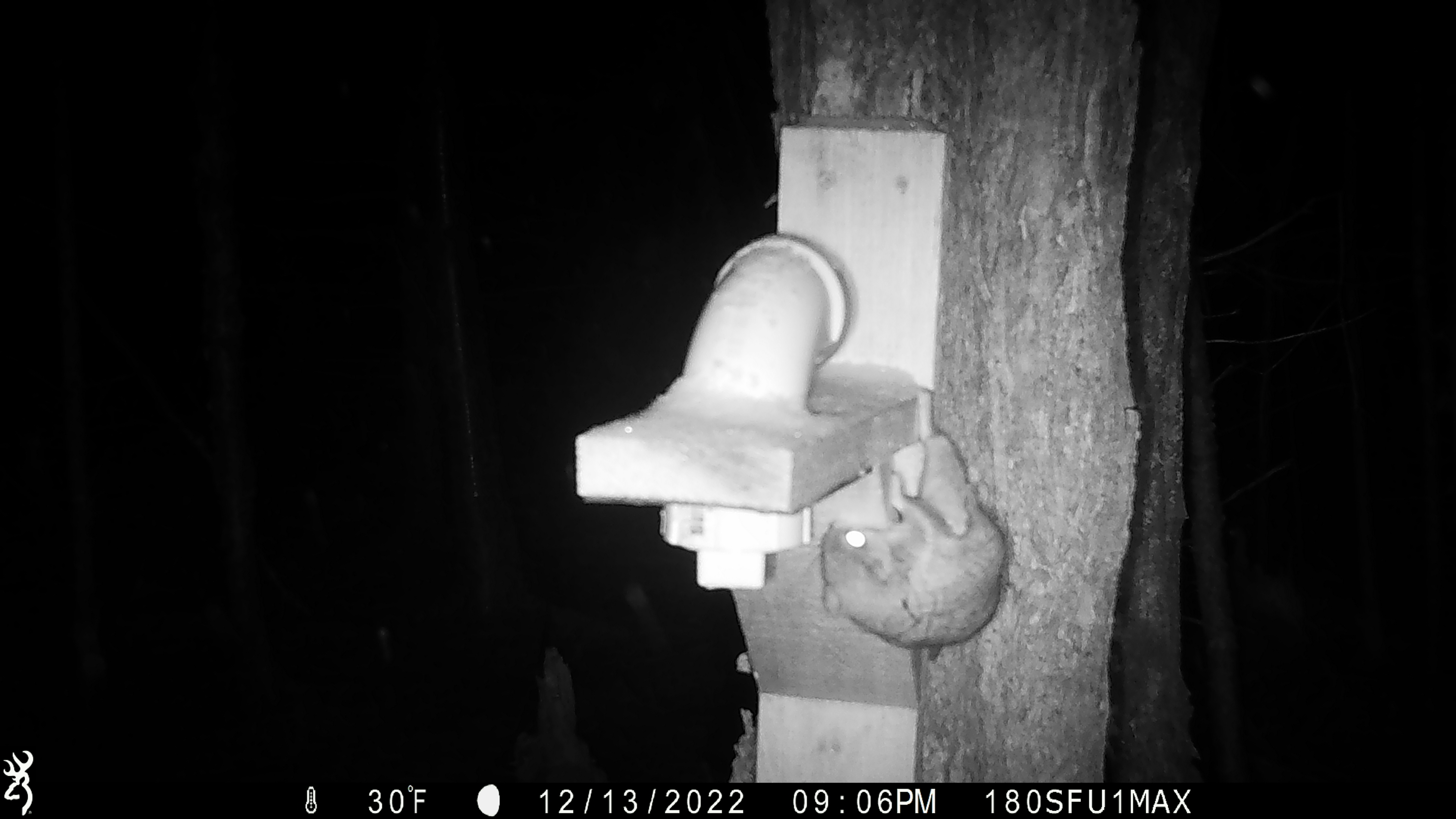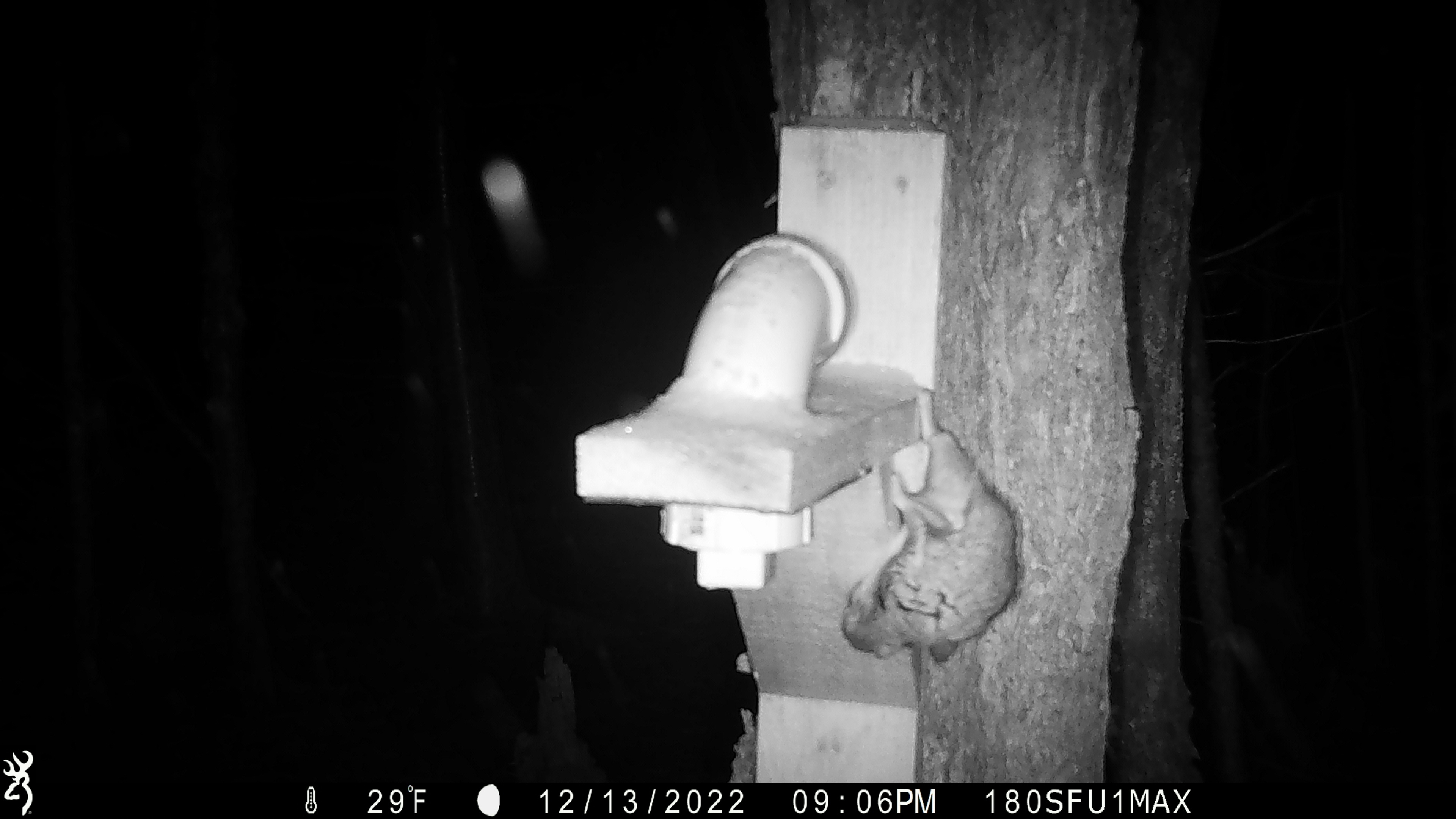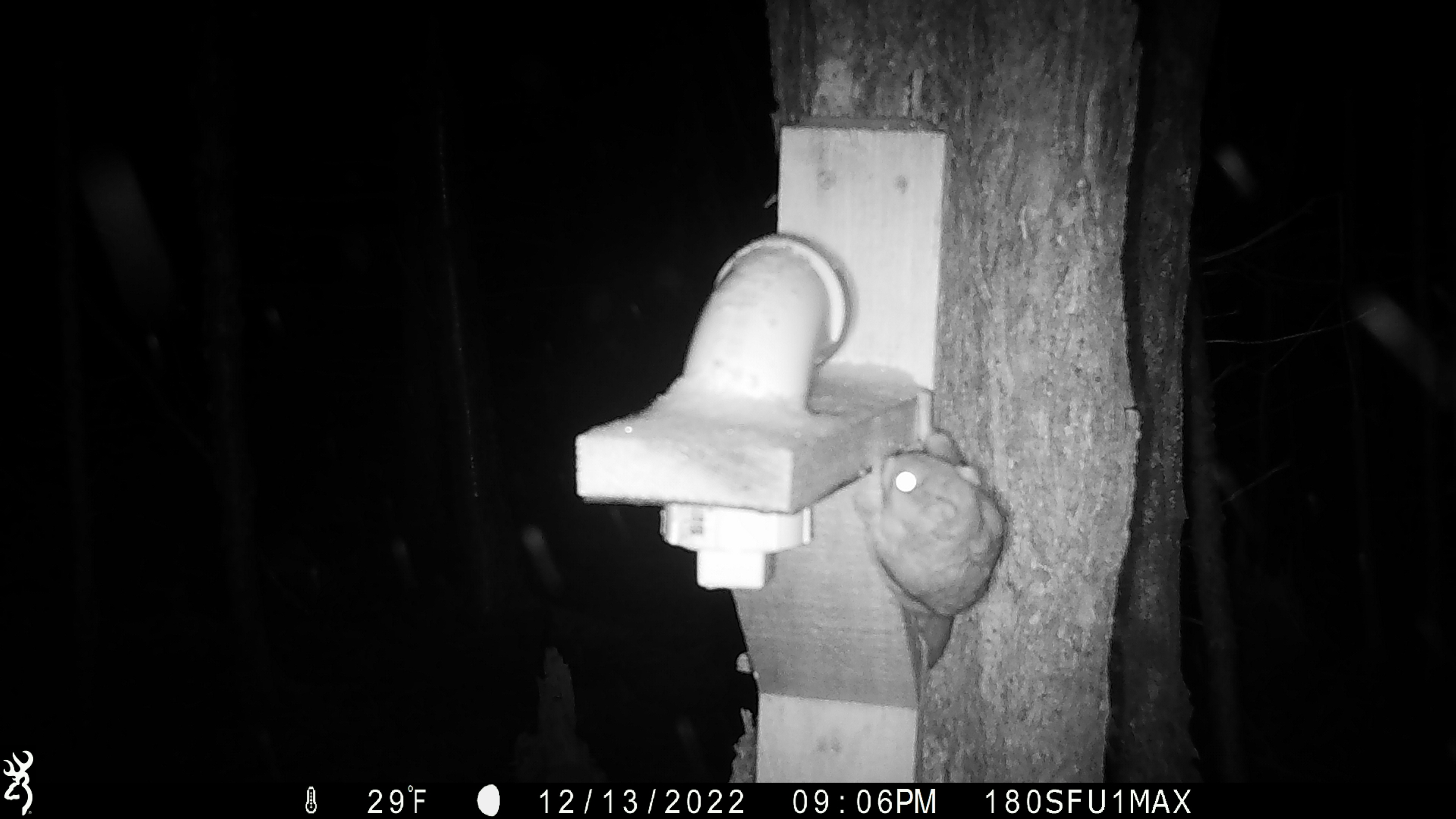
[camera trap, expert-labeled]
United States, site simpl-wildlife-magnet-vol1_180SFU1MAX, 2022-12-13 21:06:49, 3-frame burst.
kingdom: Animalia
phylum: Chordata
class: Mammalia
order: Rodentia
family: Sciuridae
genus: Glaucomys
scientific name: Glaucomys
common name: flying squirrel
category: flying squirrel sp.